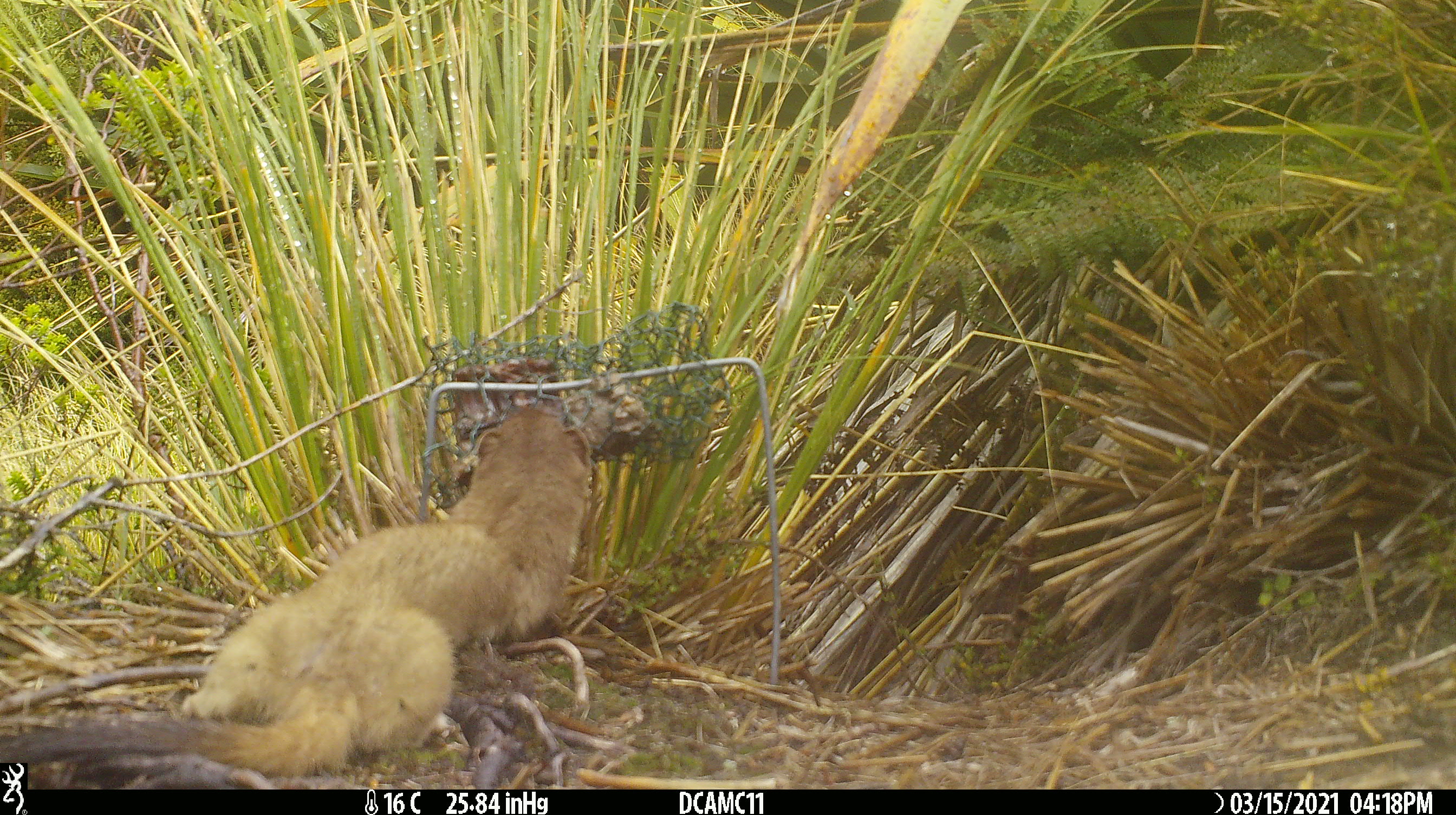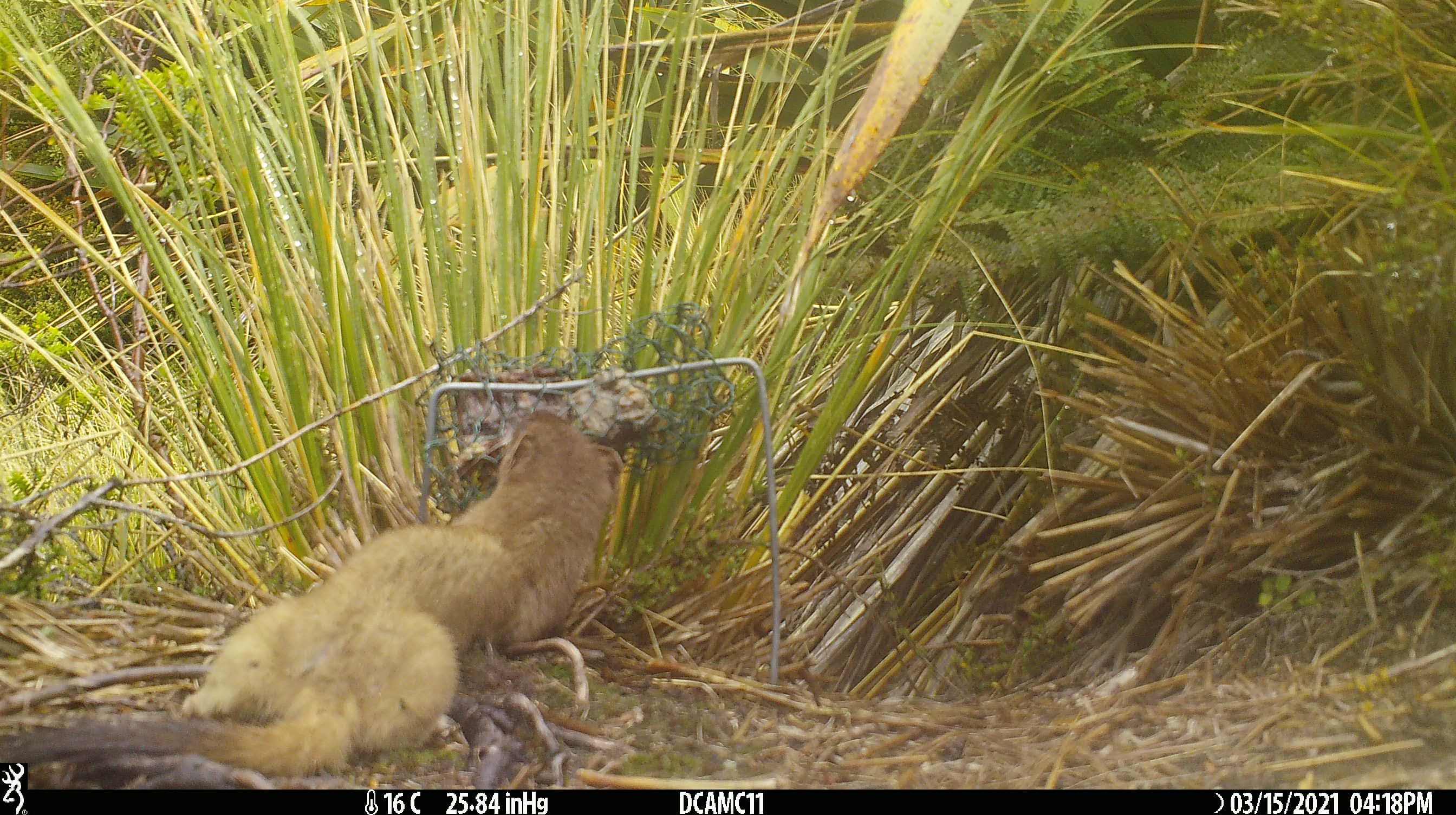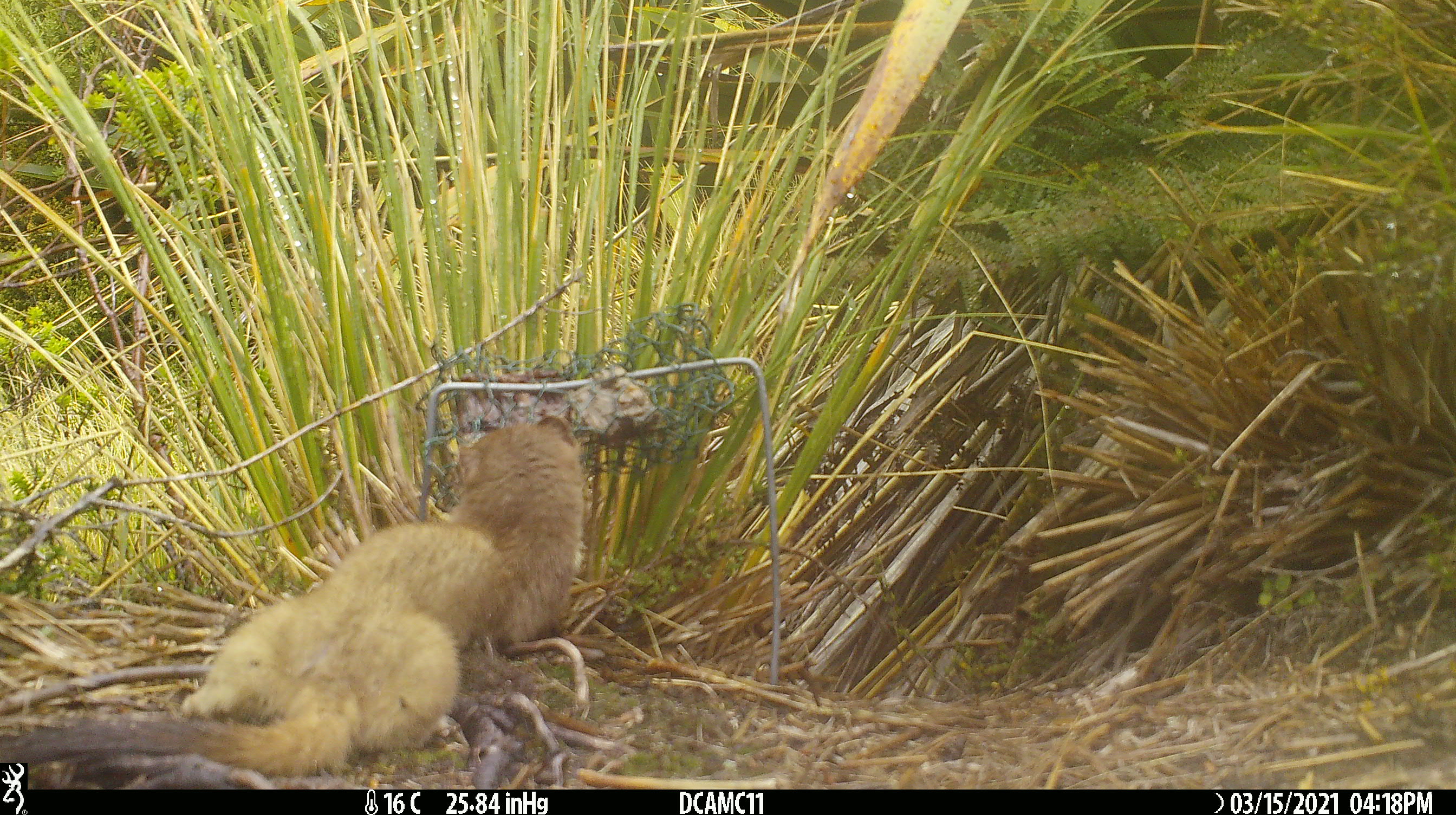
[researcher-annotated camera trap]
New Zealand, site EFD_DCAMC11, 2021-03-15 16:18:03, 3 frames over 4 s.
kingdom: Animalia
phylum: Chordata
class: Mammalia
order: Carnivora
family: Mustelidae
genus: Mustela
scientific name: Mustela erminea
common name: stoat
Stoat (Mustela erminea).